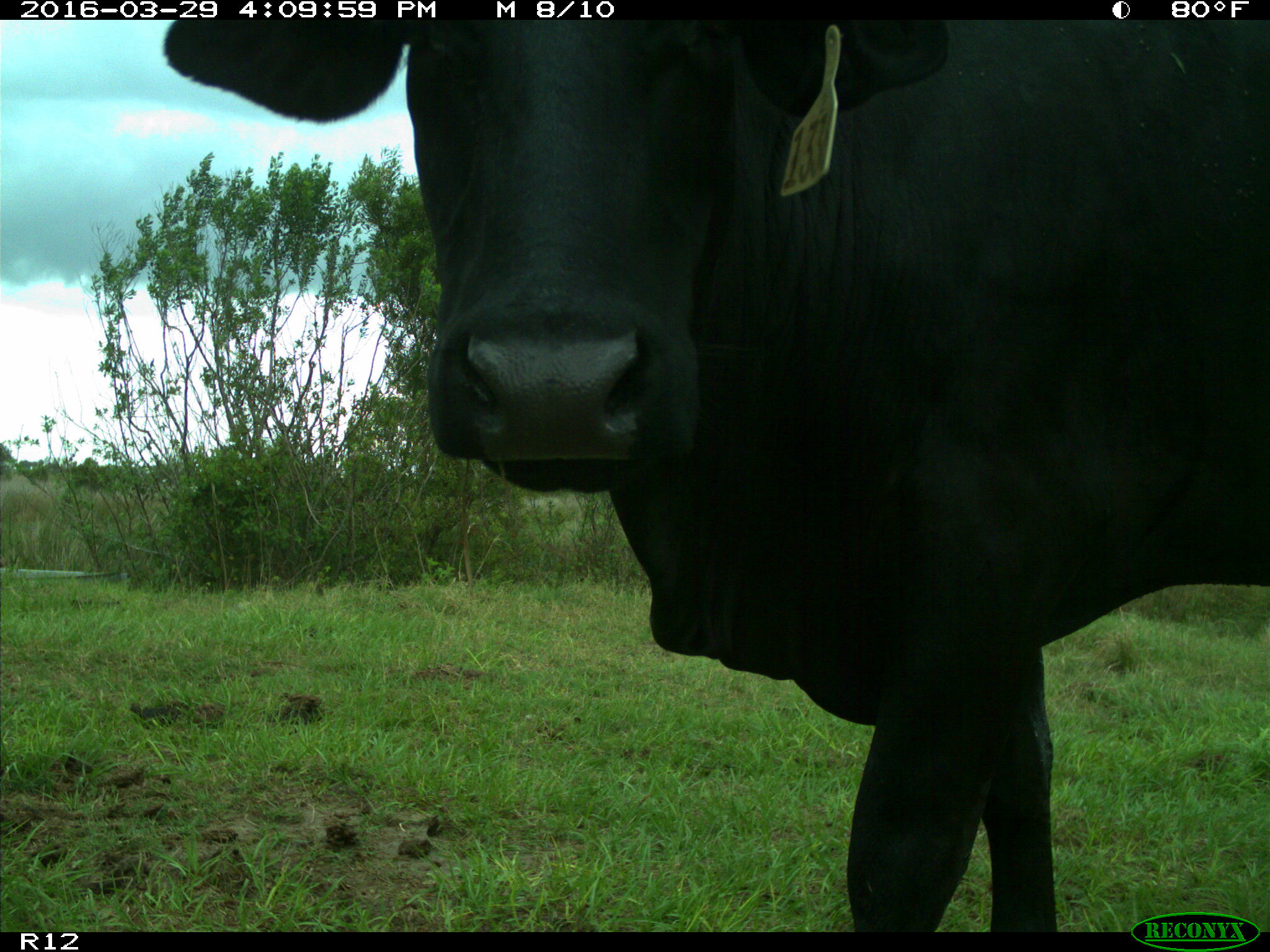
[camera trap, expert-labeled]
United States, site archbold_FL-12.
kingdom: Animalia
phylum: Chordata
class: Mammalia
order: Artiodactyla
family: Bovidae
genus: Bos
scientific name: Bos taurus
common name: domestic cow